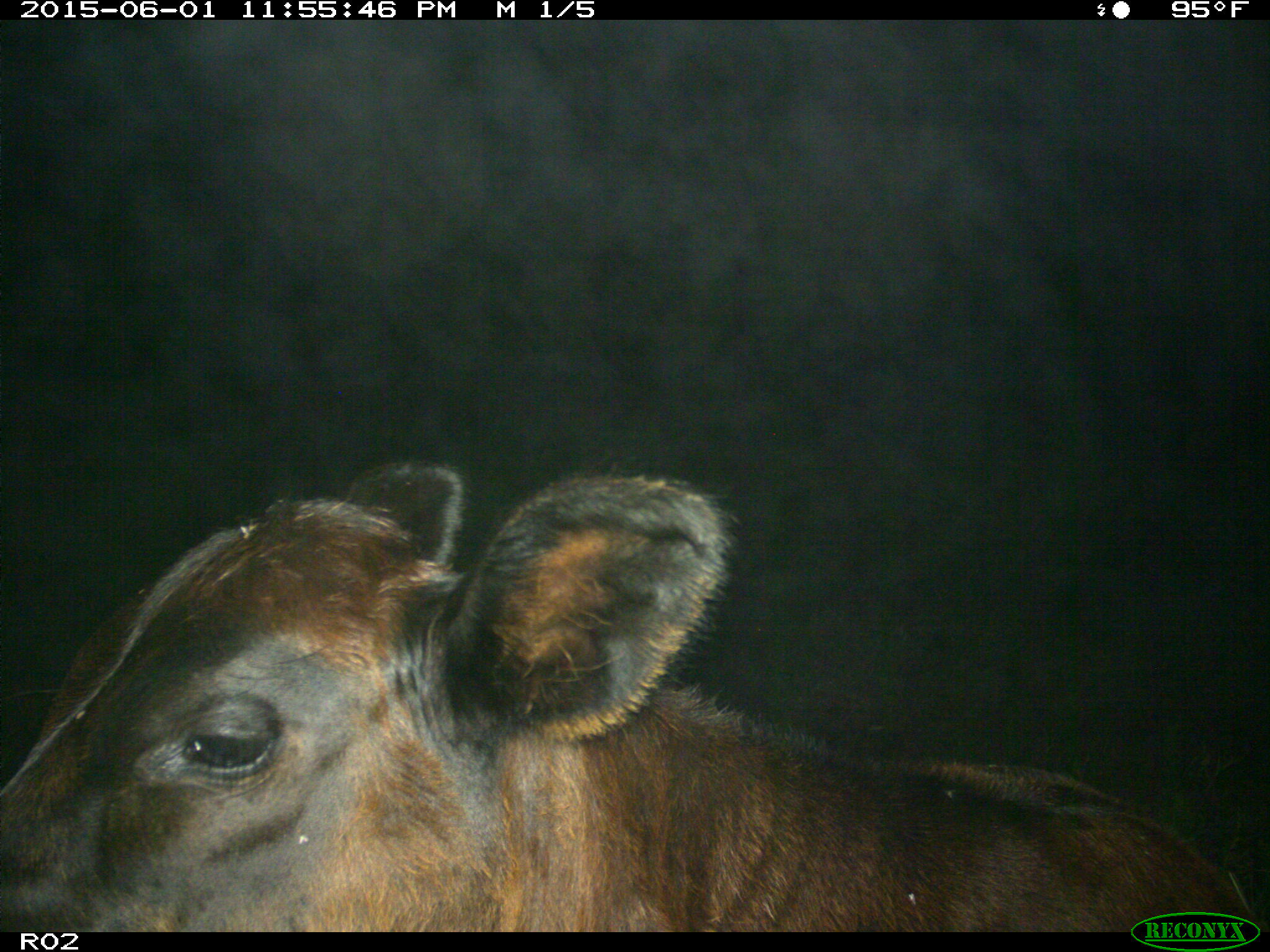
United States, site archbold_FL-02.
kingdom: Animalia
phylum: Chordata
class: Mammalia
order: Artiodactyla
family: Bovidae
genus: Bos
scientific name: Bos taurus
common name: domestic cow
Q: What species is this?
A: Bos taurus (domestic cow).